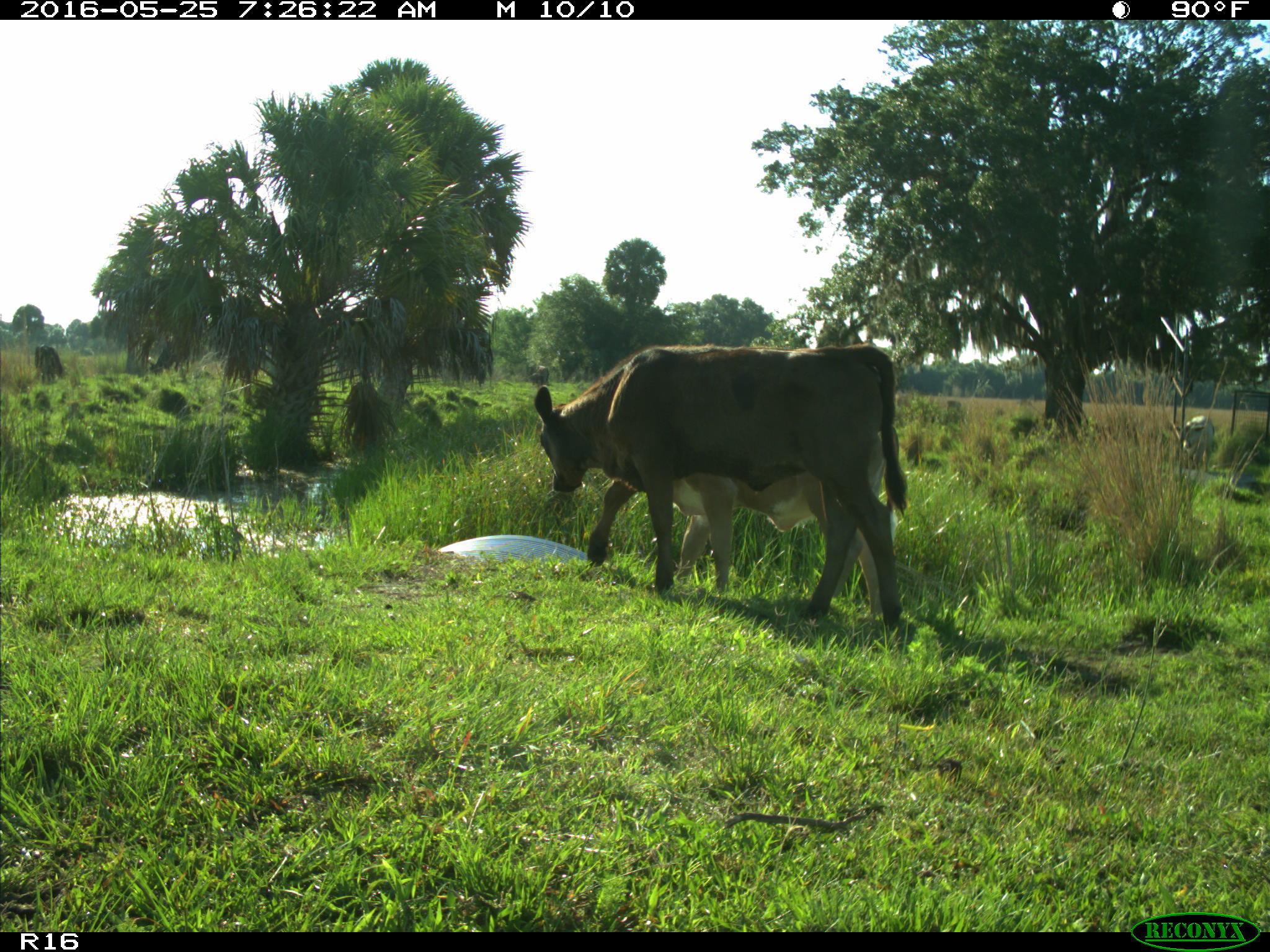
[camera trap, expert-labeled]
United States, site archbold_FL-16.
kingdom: Animalia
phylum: Chordata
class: Mammalia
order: Artiodactyla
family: Bovidae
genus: Bos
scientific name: Bos taurus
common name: domestic cow